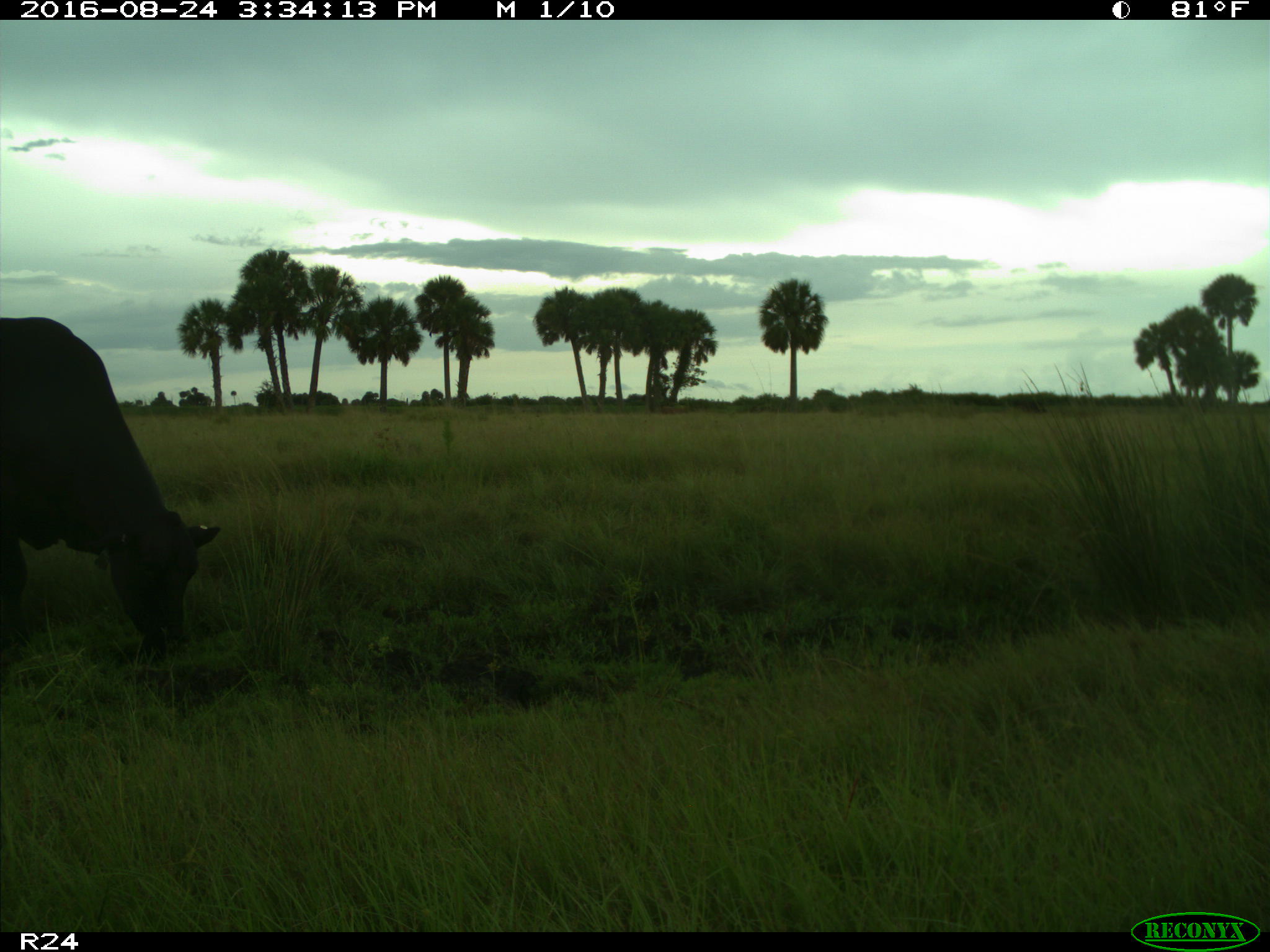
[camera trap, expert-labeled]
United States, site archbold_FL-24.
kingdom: Animalia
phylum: Chordata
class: Mammalia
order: Artiodactyla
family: Bovidae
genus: Bos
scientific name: Bos taurus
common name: domestic cow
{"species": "Bos taurus (domestic cow)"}